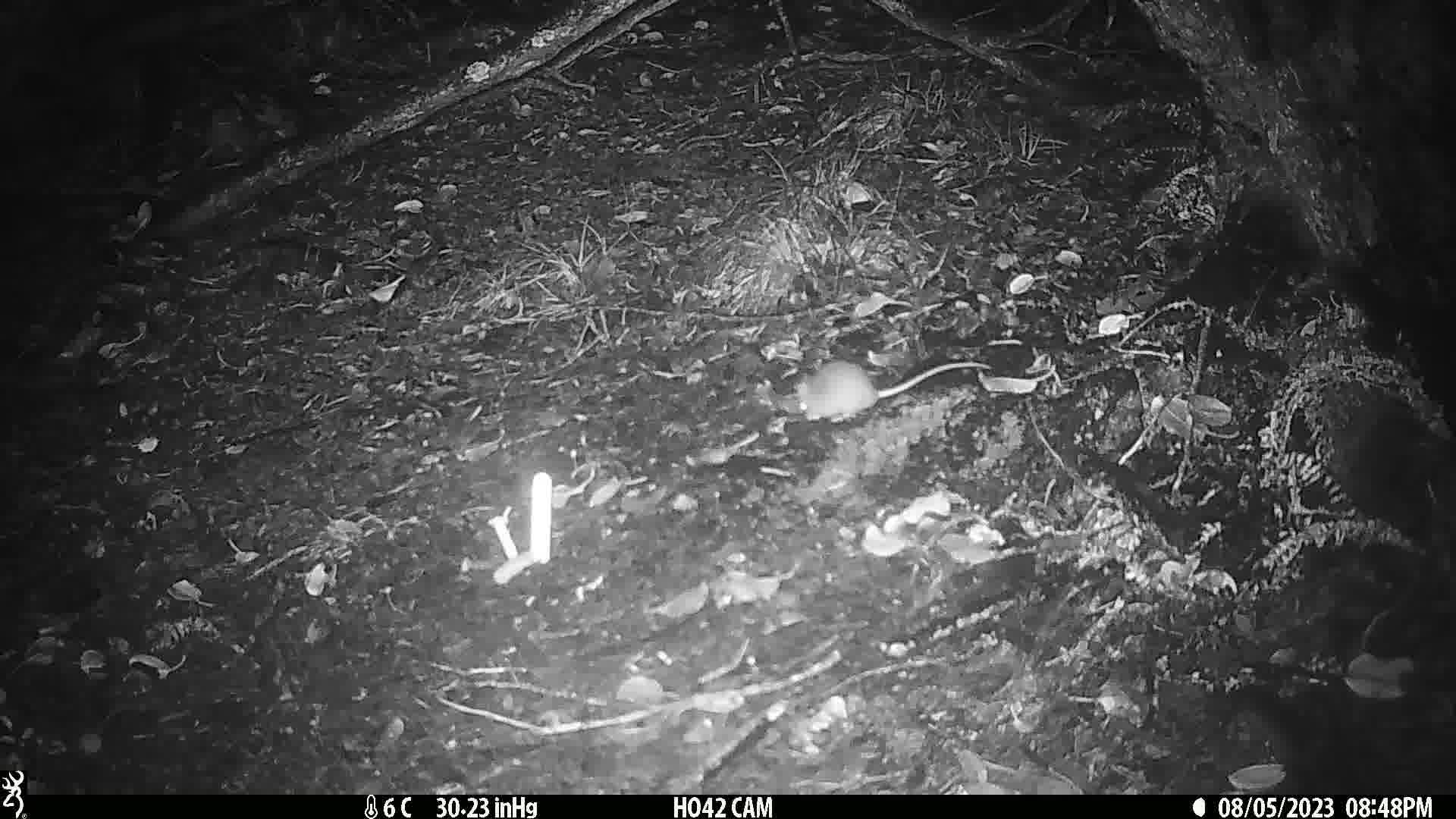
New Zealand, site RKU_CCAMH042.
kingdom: Animalia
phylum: Chordata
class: Mammalia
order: Rodentia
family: Muridae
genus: Rattus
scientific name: Rattus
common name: rat